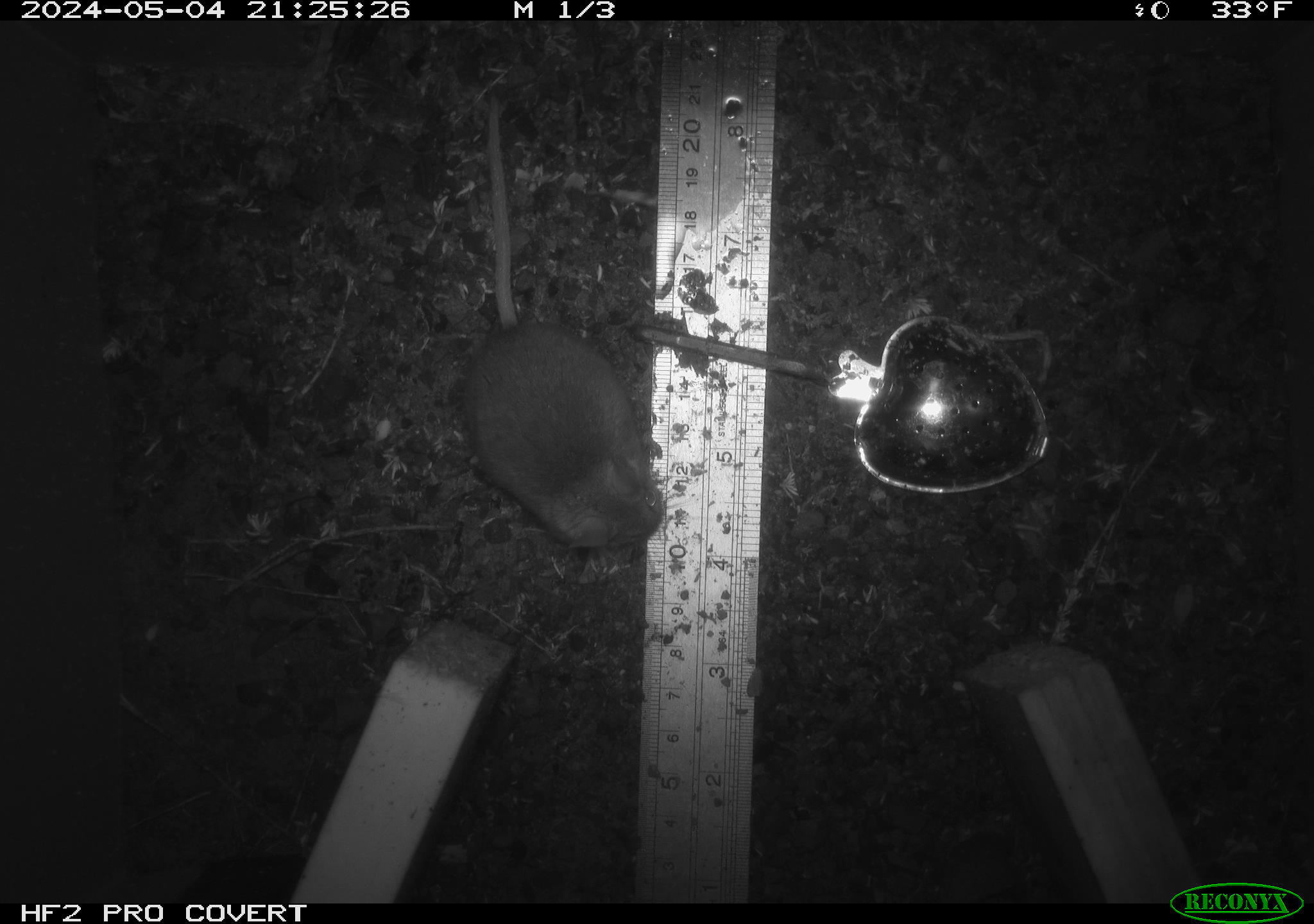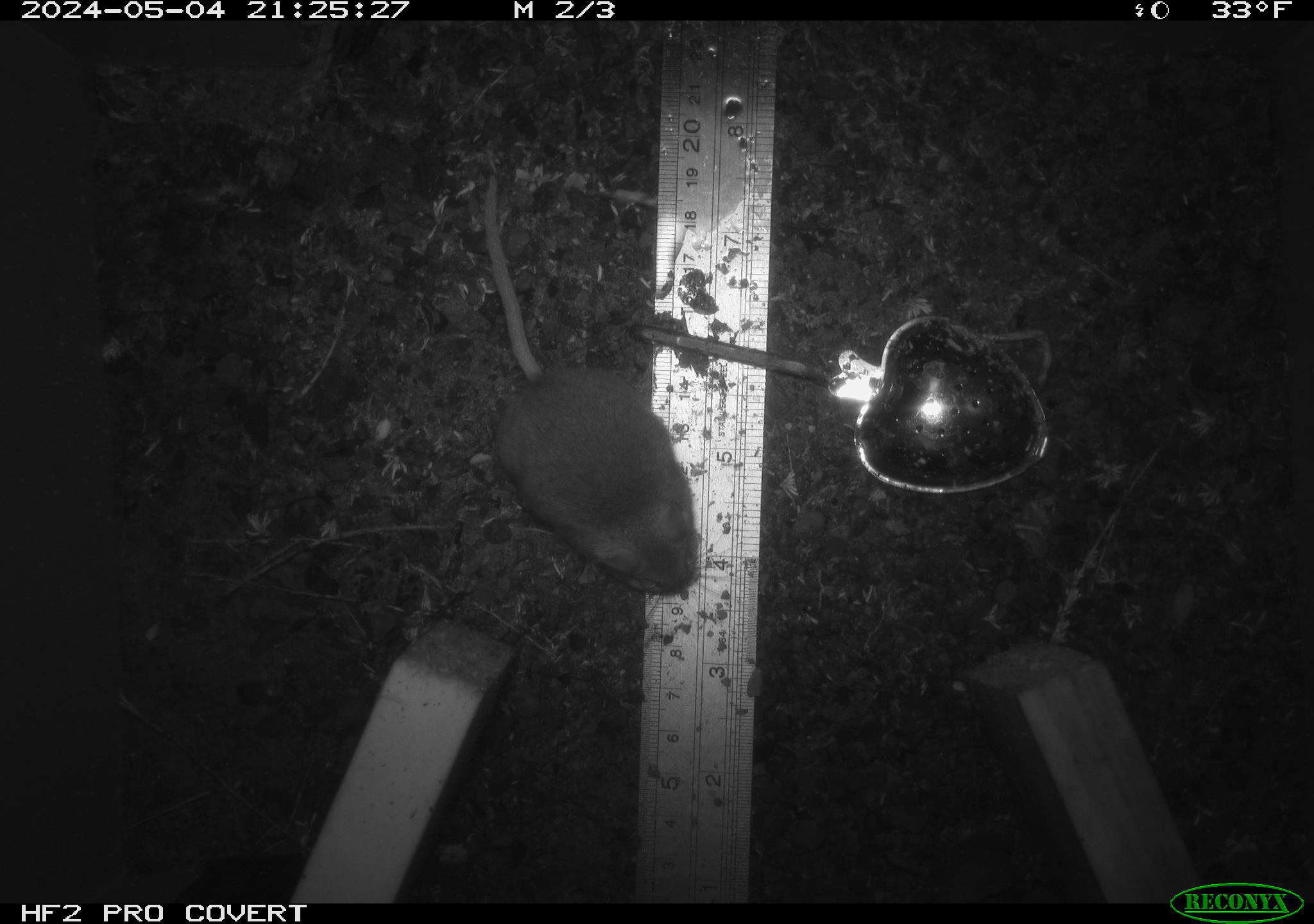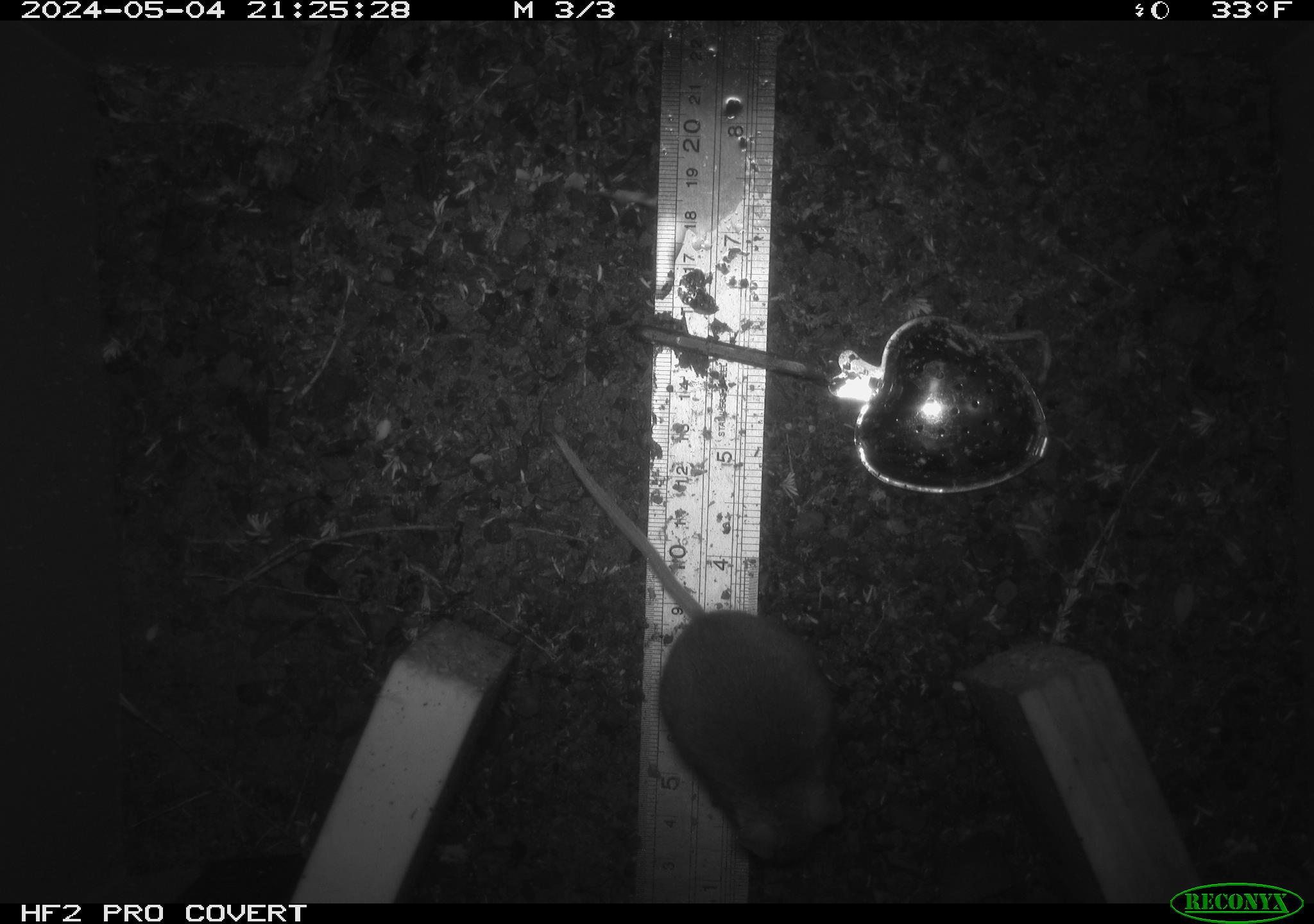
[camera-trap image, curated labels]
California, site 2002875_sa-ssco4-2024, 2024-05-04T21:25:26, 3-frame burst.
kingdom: Animalia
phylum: Chordata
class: Mammalia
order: Rodentia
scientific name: Rodentia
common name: rodent